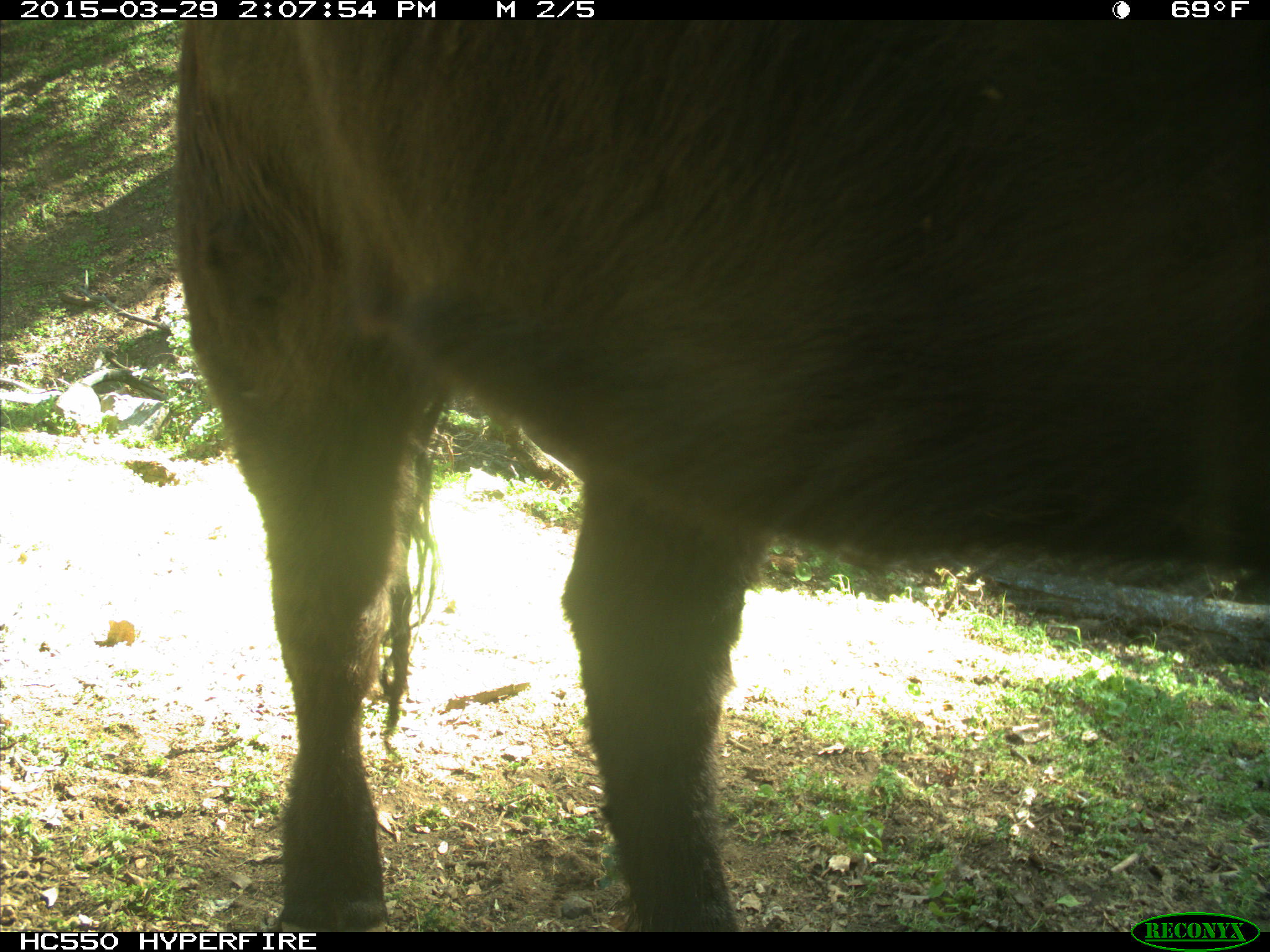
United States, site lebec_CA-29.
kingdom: Animalia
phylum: Chordata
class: Mammalia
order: Artiodactyla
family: Bovidae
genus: Bos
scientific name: Bos taurus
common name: domestic cow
Bos taurus (domestic cow).